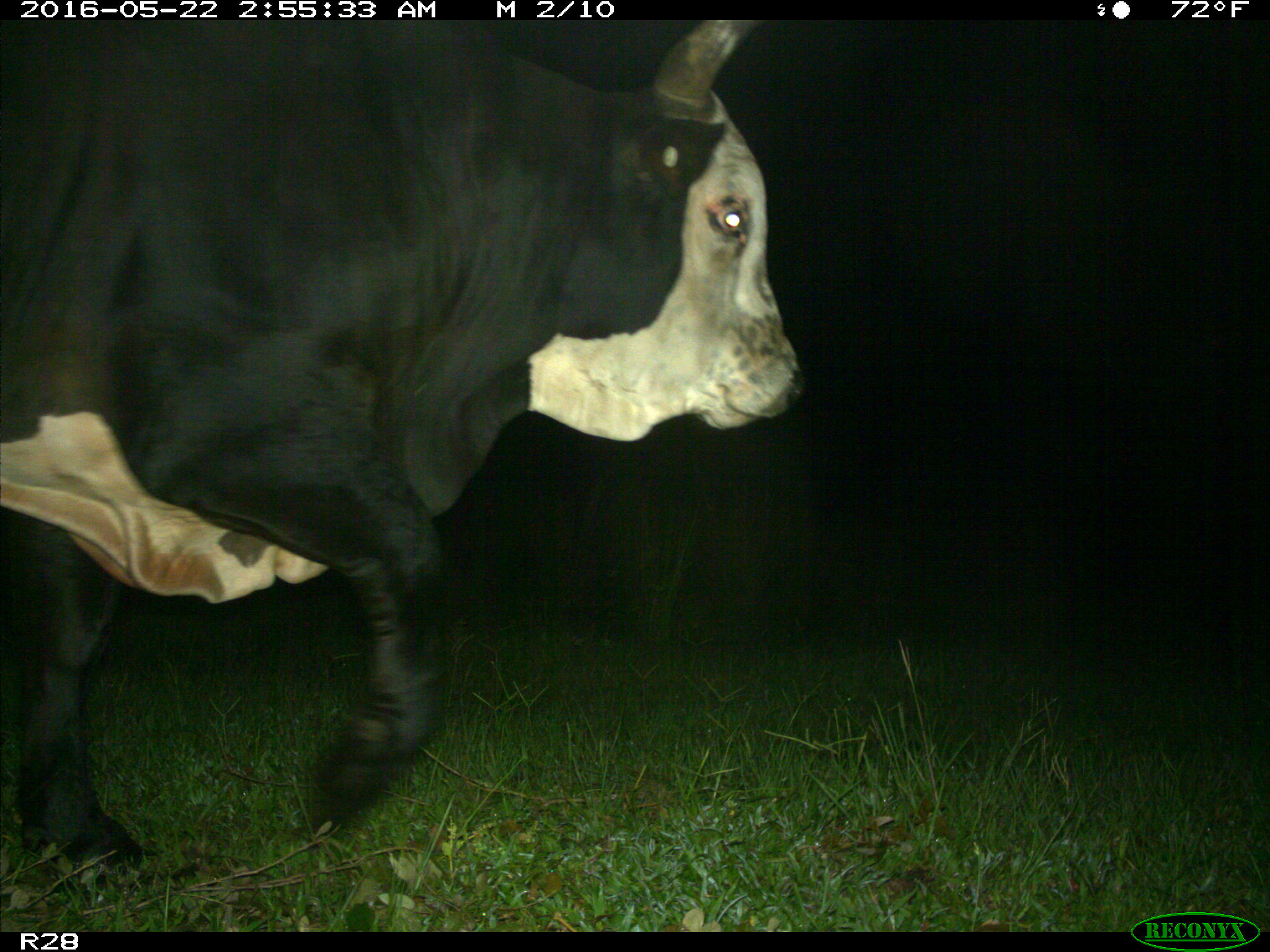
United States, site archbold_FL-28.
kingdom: Animalia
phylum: Chordata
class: Mammalia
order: Artiodactyla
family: Bovidae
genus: Bos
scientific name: Bos taurus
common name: domestic cow